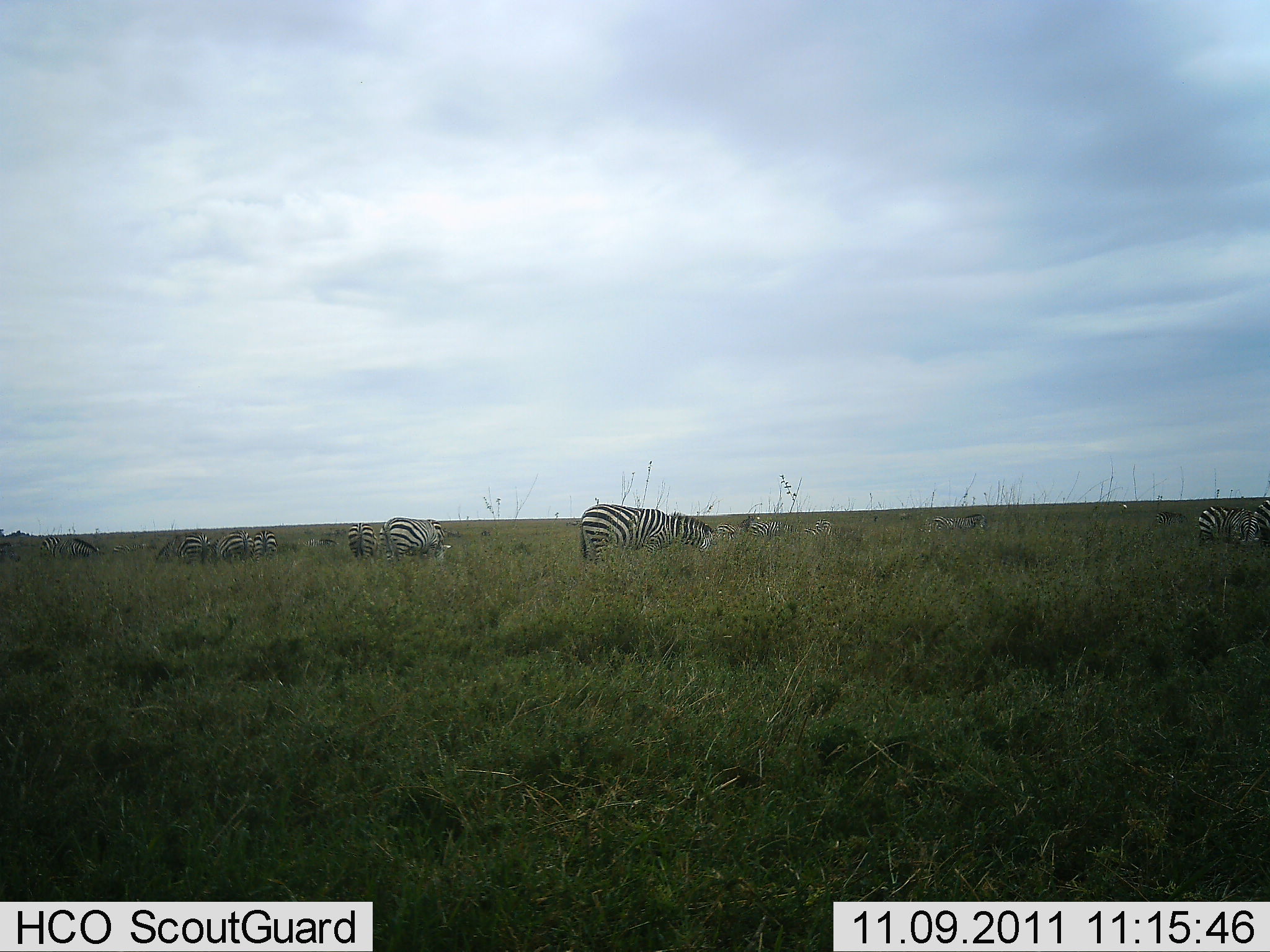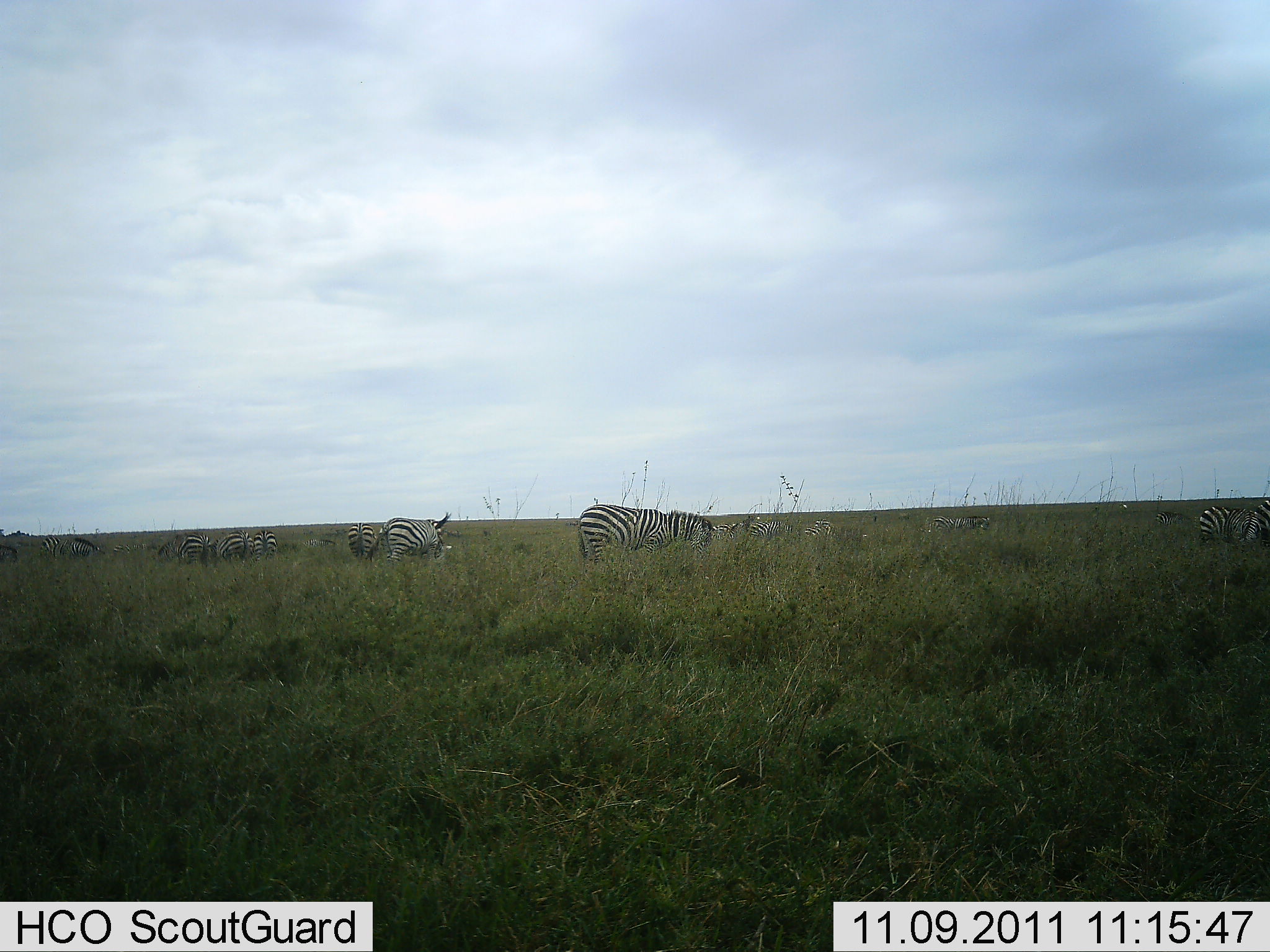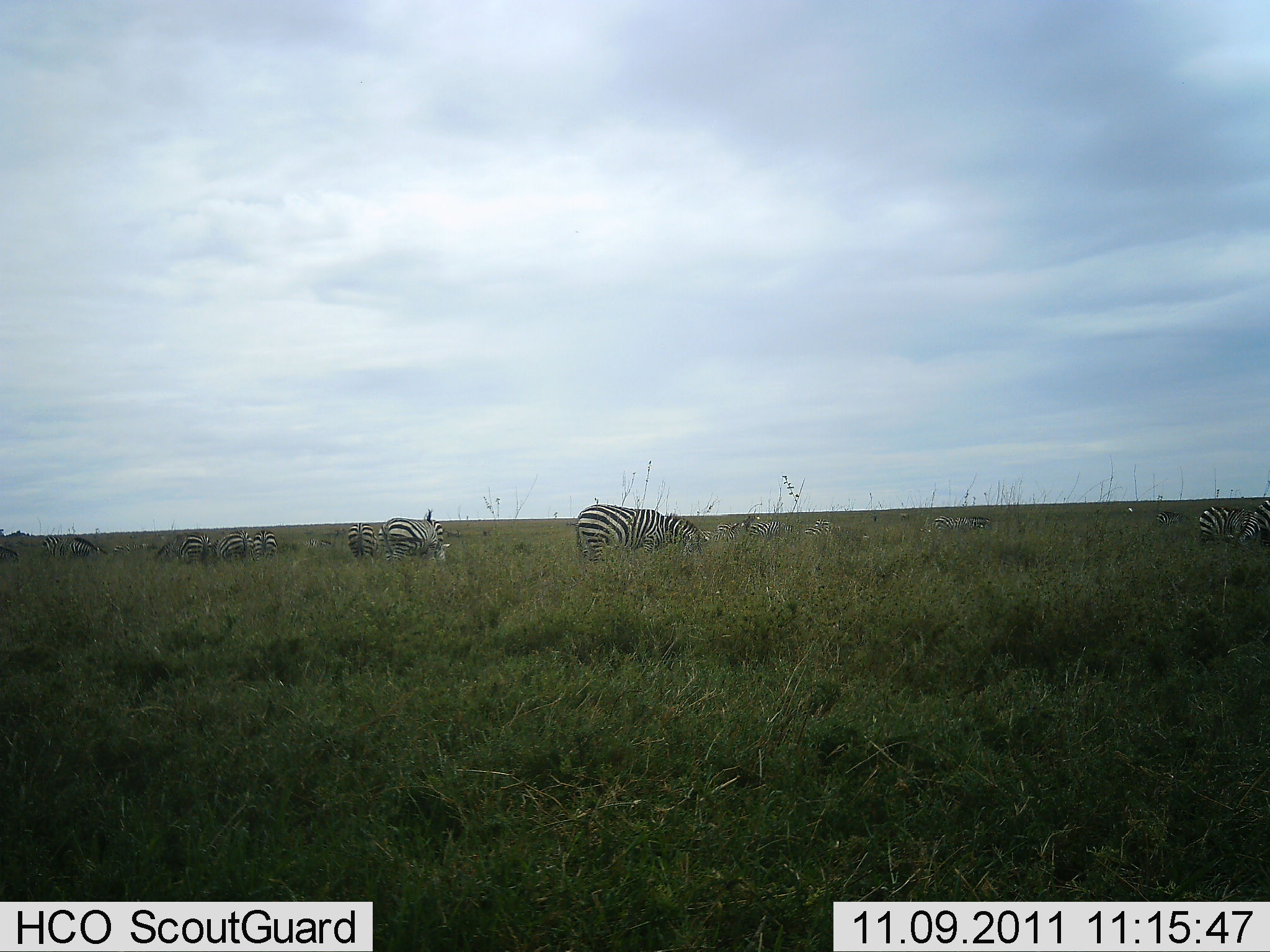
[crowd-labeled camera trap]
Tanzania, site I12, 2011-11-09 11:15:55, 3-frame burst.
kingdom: Animalia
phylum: Chordata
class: Mammalia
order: Perissodactyla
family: Equidae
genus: Equus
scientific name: Equus quagga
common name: plains zebra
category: zebra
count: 11-50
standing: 62%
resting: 0%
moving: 23%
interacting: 0%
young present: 0%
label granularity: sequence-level